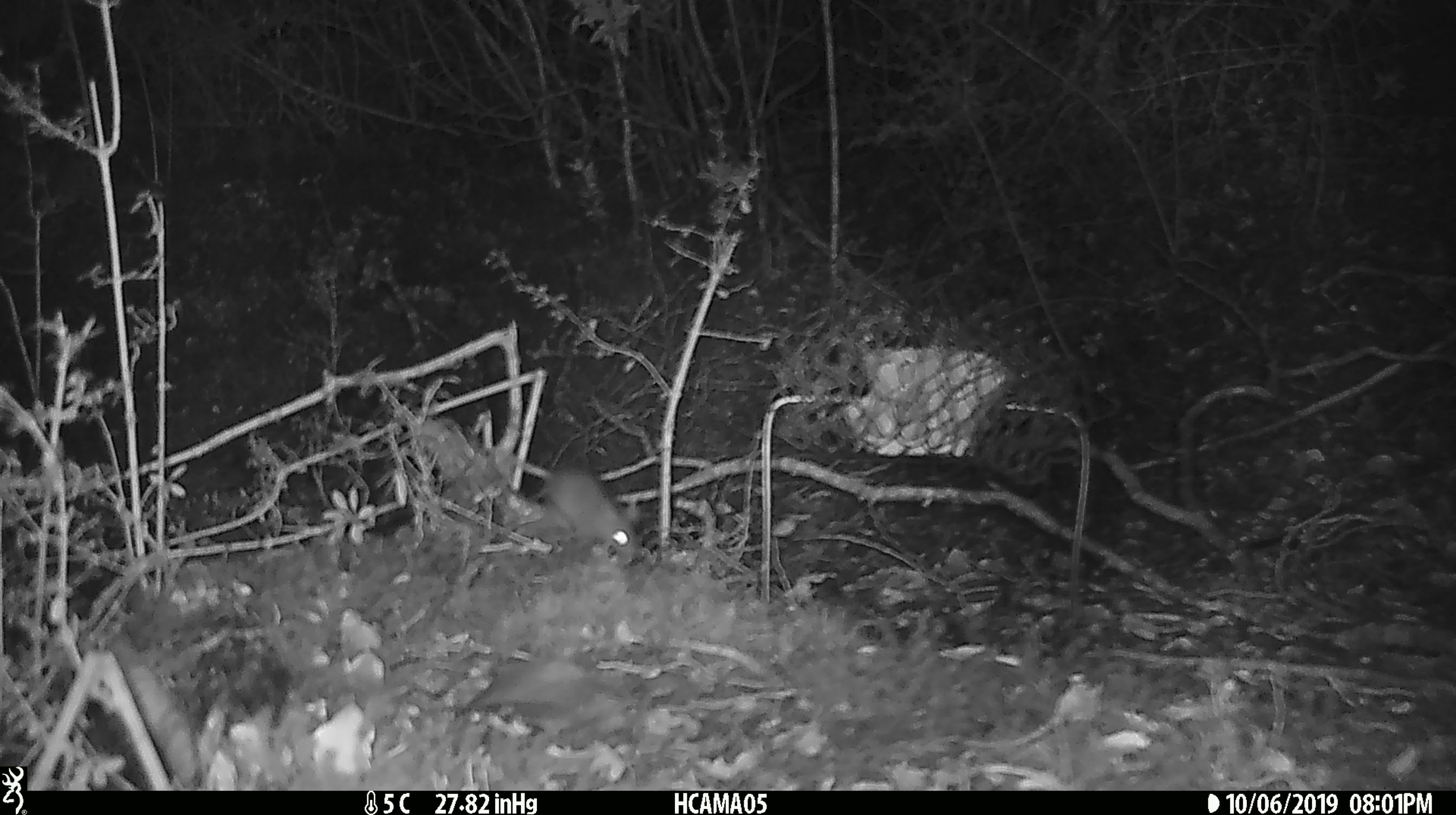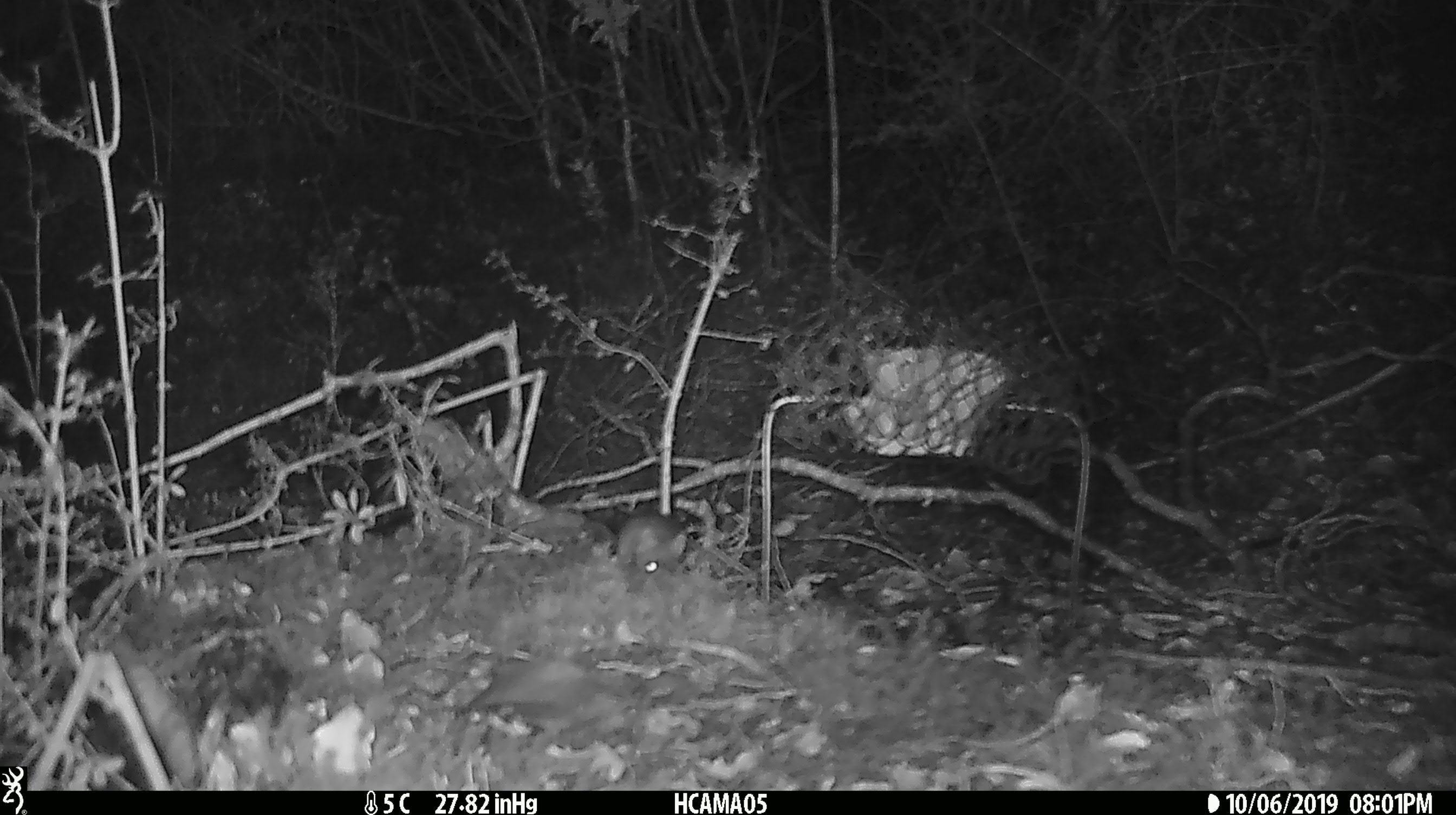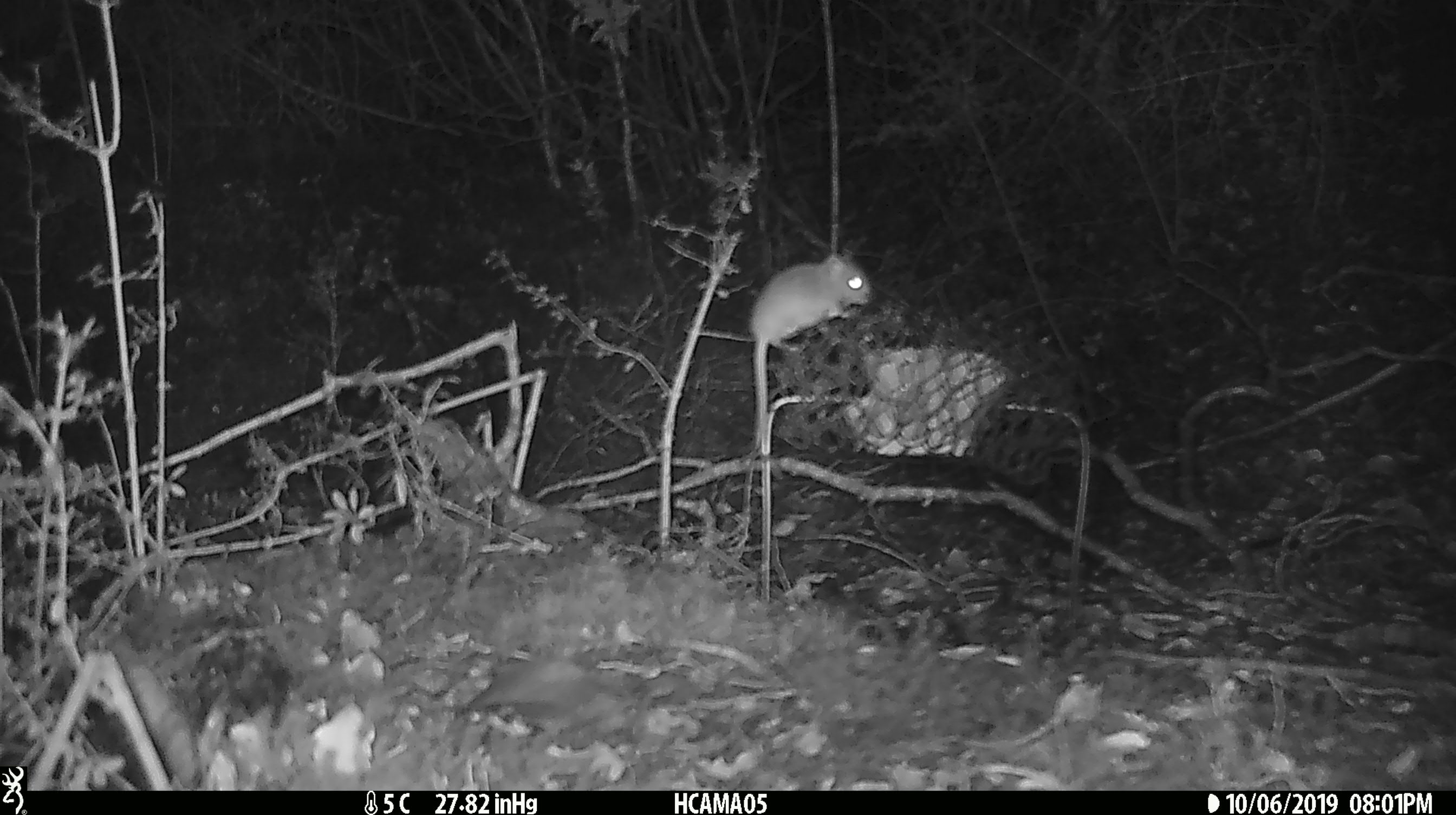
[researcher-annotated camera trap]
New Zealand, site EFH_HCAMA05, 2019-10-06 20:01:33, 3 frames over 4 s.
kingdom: Animalia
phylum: Chordata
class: Mammalia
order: Rodentia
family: Muridae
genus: Mus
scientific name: Mus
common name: mouse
Mouse (Mus).